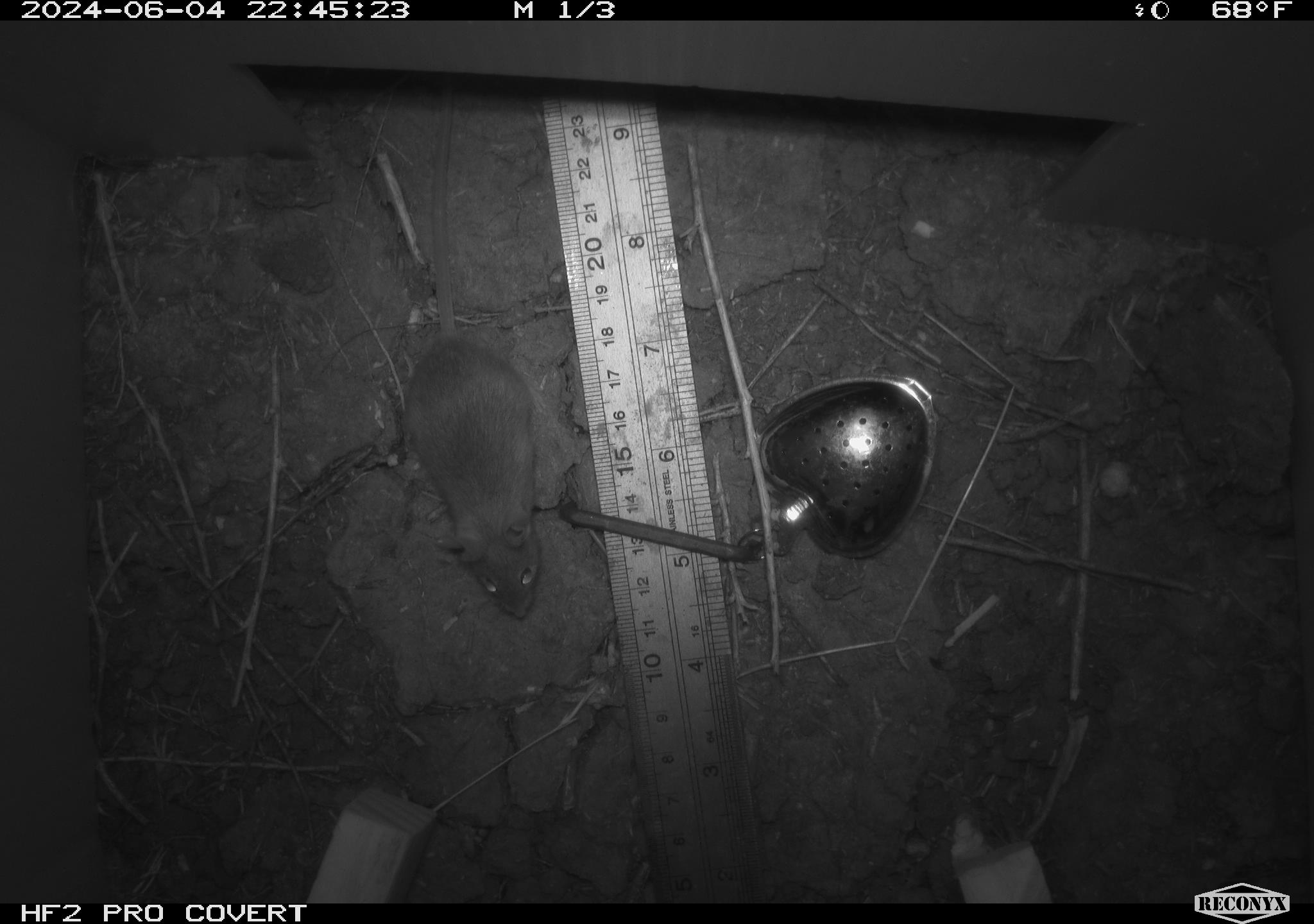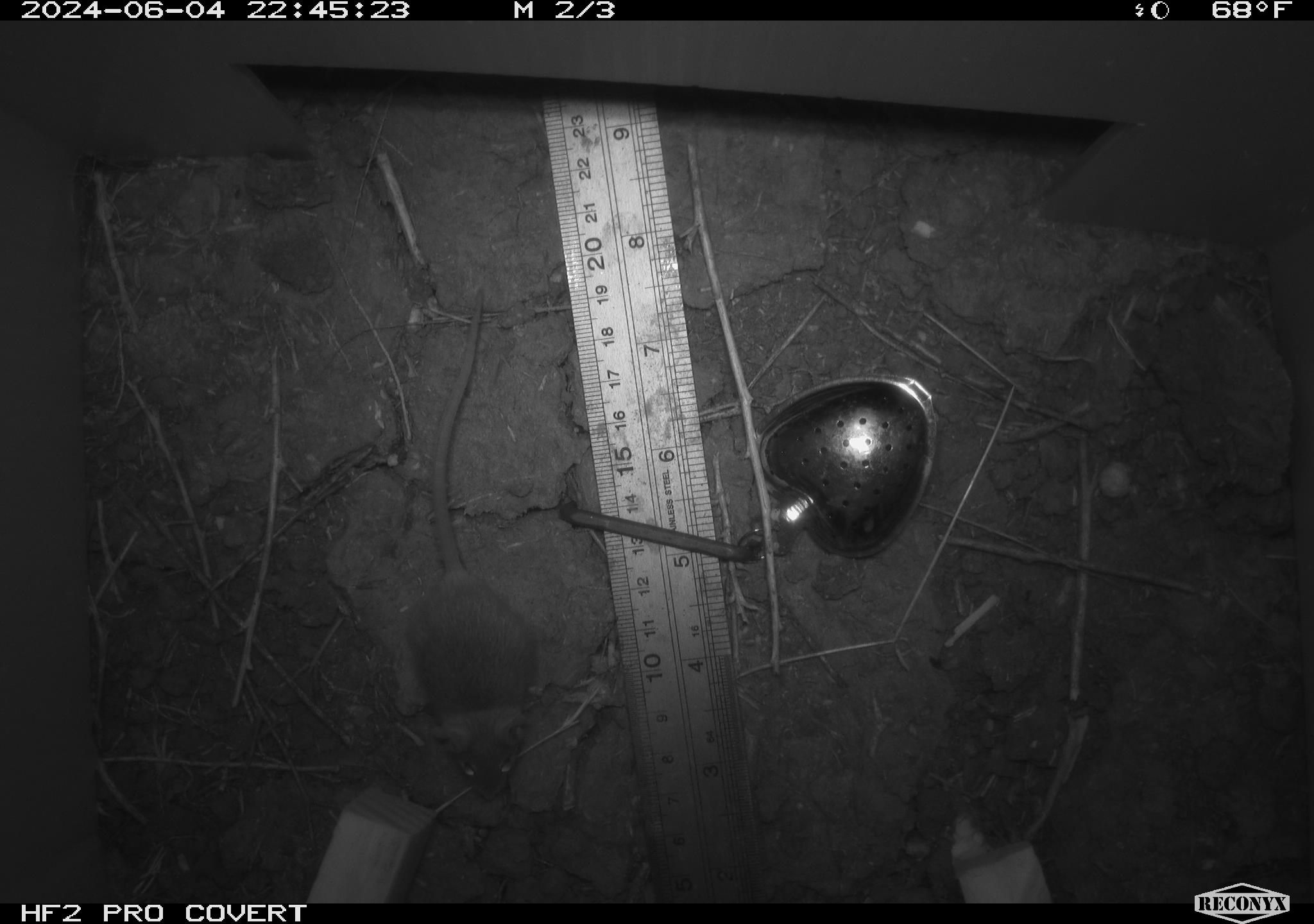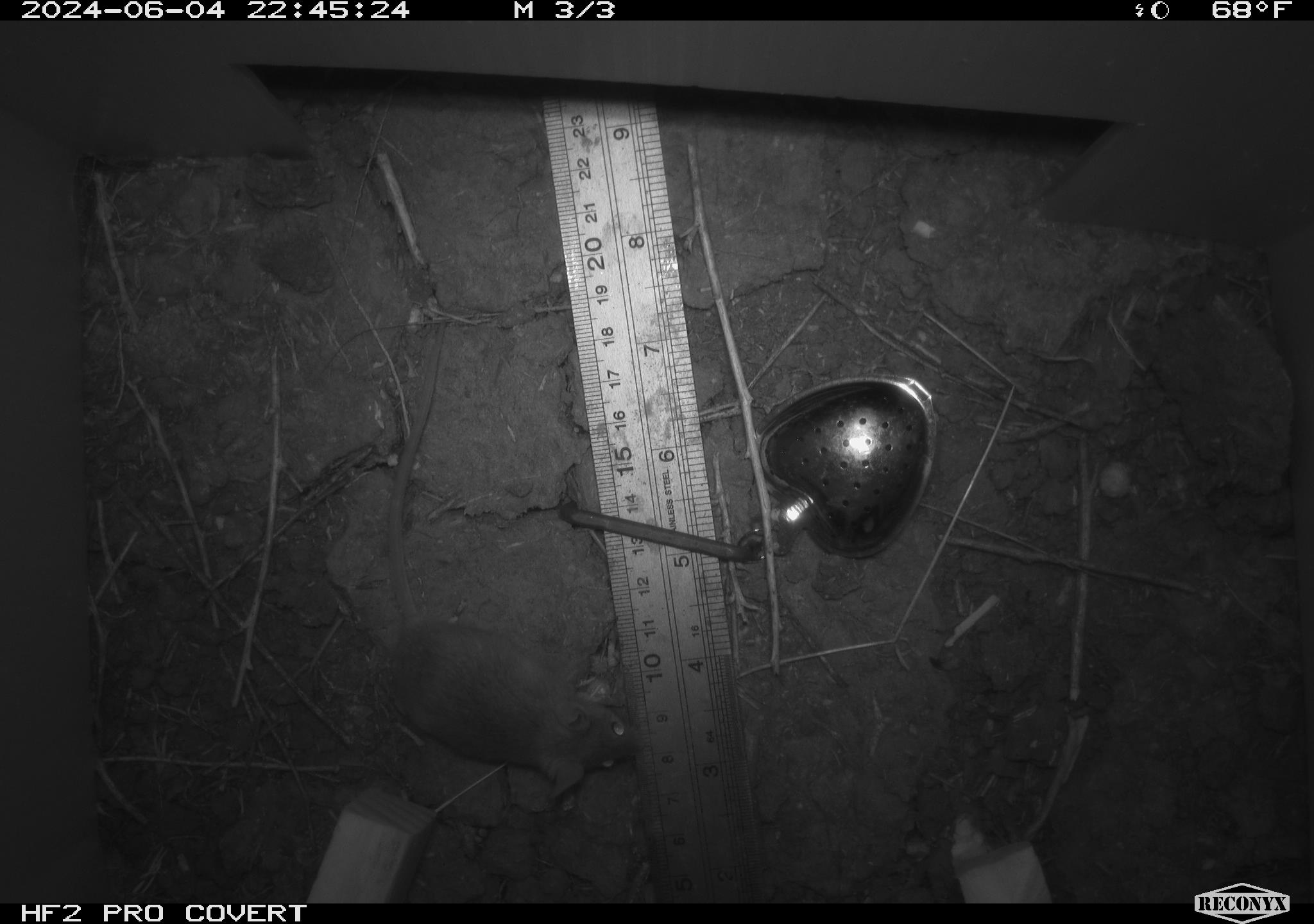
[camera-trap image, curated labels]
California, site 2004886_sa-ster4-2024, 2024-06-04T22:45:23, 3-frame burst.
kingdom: Animalia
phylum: Chordata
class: Mammalia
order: Rodentia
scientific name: Rodentia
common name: mouse species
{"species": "mouse species (Rodentia)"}